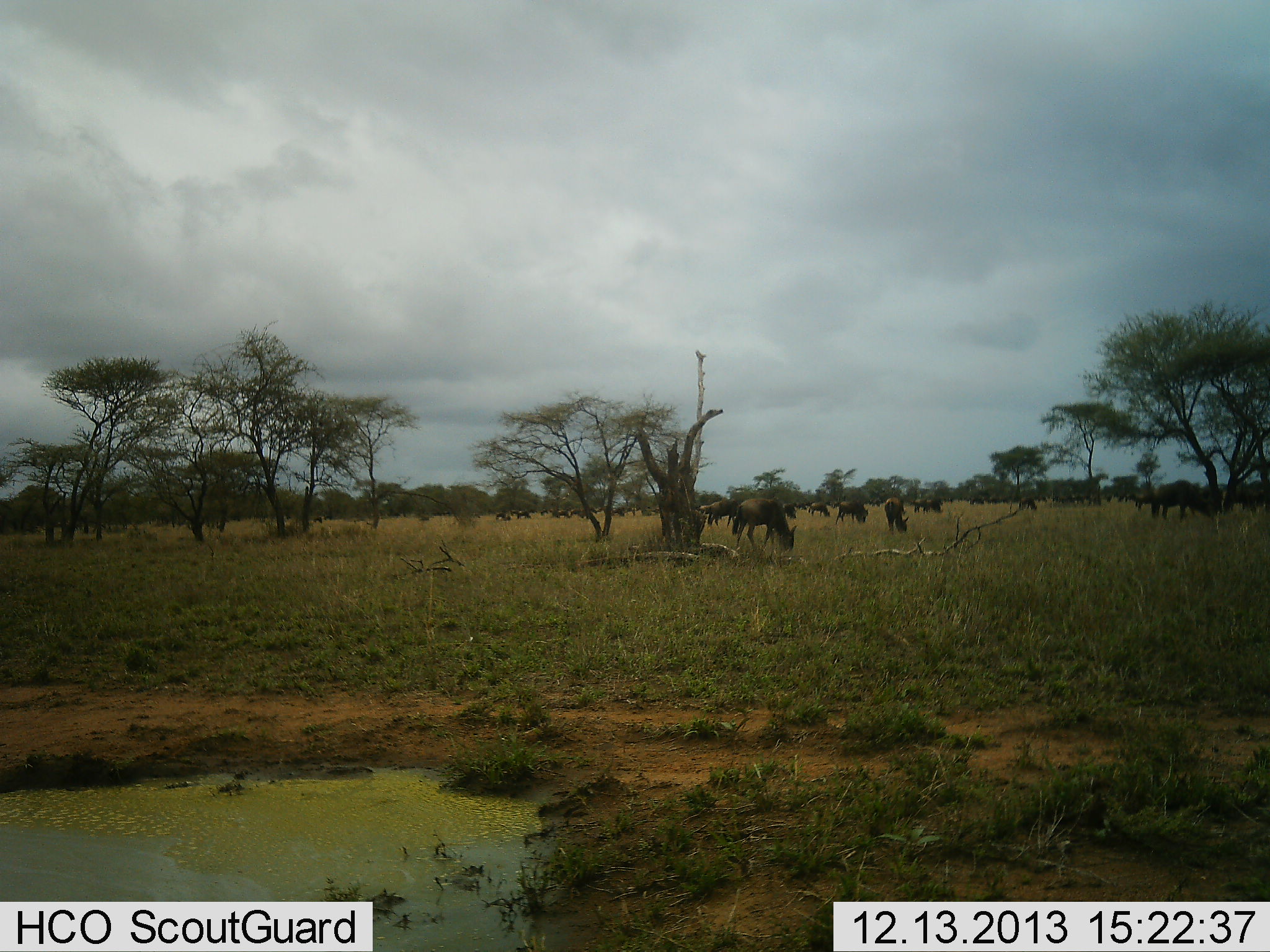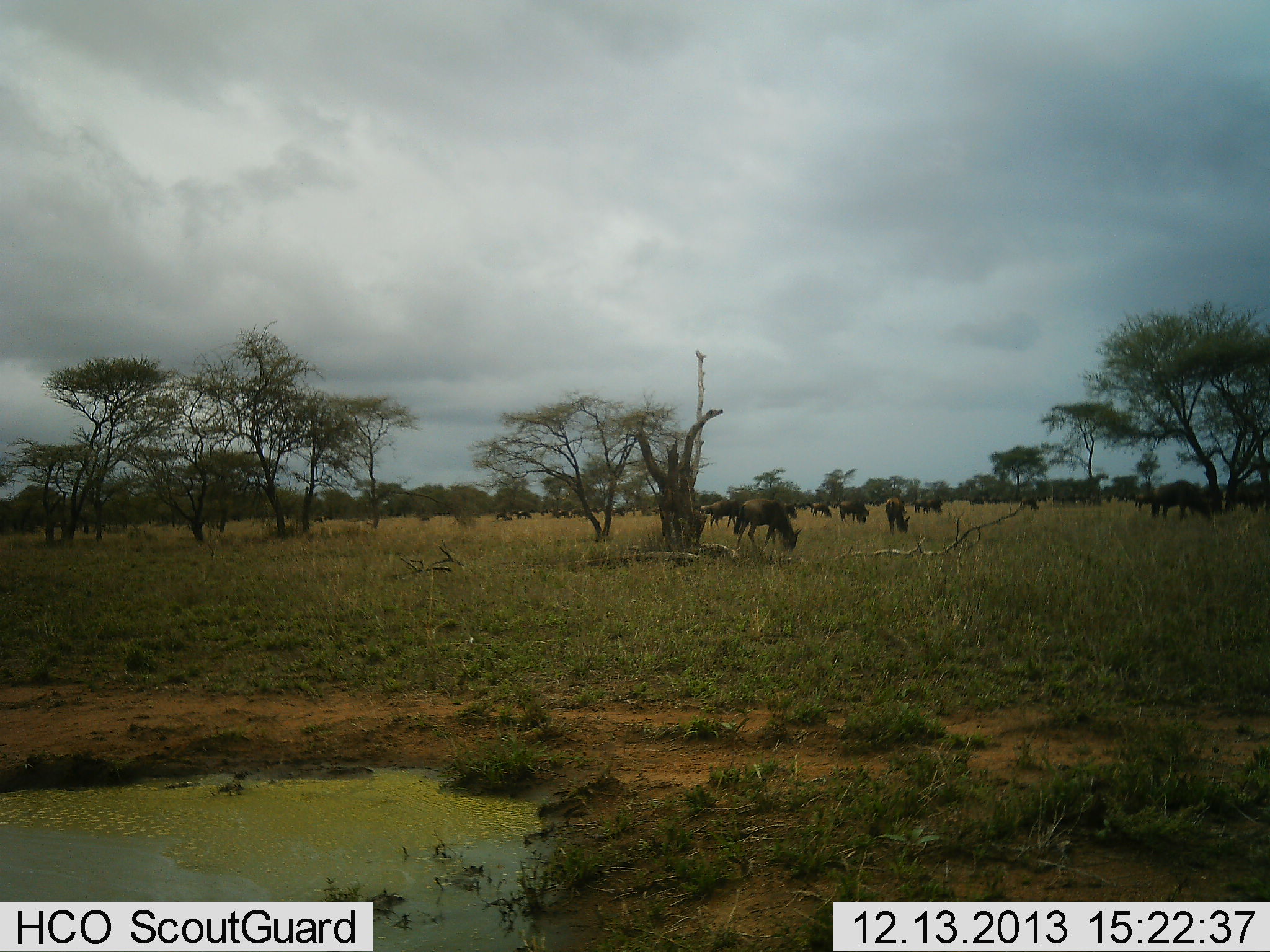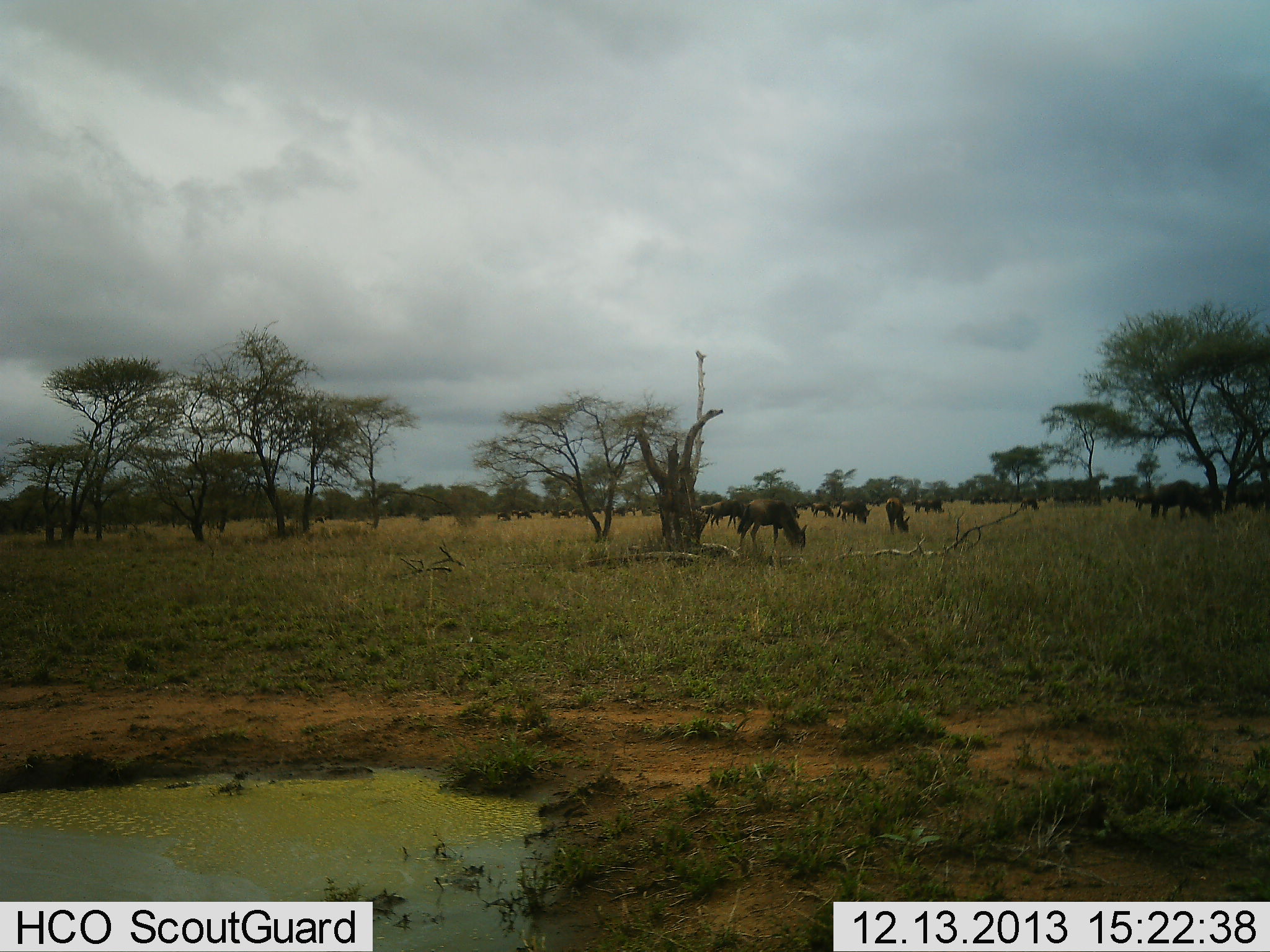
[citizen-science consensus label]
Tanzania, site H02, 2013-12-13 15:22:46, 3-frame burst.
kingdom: Animalia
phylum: Chordata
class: Mammalia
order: Artiodactyla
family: Bovidae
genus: Connochaetes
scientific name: Connochaetes taurinus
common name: blue wildebeest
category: wildebeest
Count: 11-50.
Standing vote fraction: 50%.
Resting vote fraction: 0%.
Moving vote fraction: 0%.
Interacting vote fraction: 0%.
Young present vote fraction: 0%.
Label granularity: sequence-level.